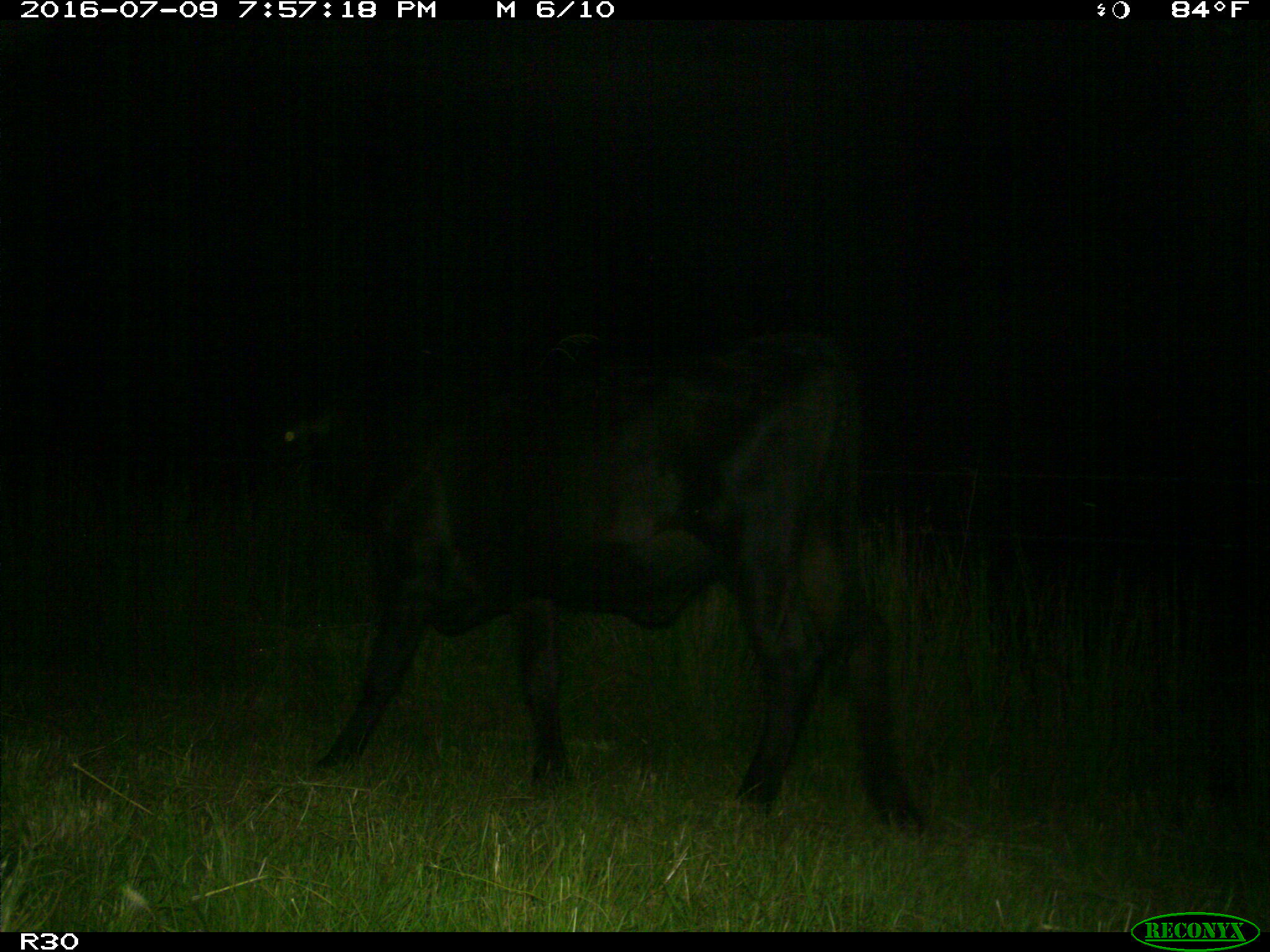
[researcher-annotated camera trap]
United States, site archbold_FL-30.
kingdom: Animalia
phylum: Chordata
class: Mammalia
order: Artiodactyla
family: Bovidae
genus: Bos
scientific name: Bos taurus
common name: domestic cow